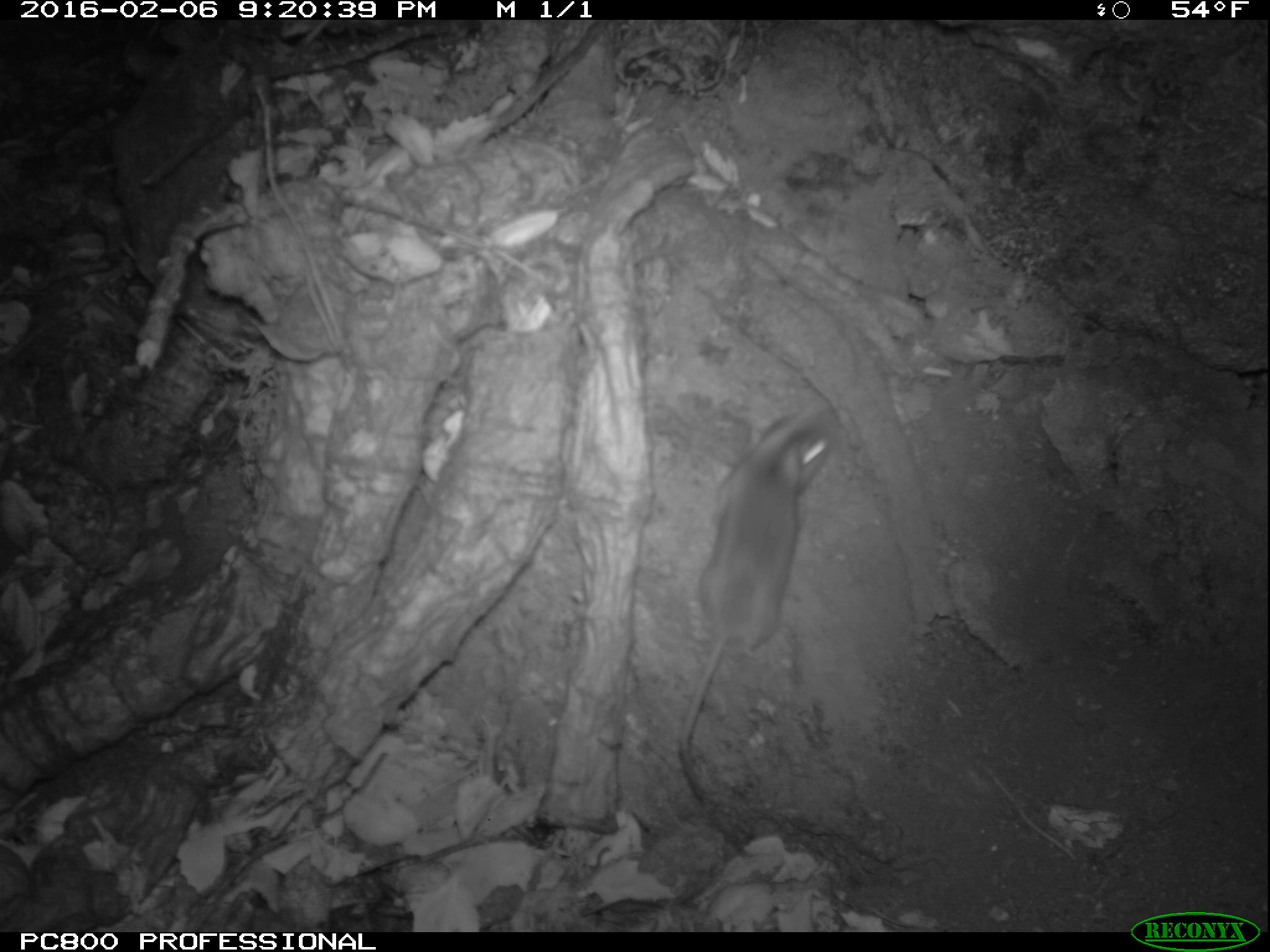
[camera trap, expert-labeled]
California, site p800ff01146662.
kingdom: Animalia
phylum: Chordata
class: Mammalia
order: Rodentia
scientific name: Rodentia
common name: rodent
Rodent (Rodentia).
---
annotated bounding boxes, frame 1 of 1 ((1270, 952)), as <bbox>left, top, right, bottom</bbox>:
rodent: <bbox>677, 405, 841, 867</bbox>